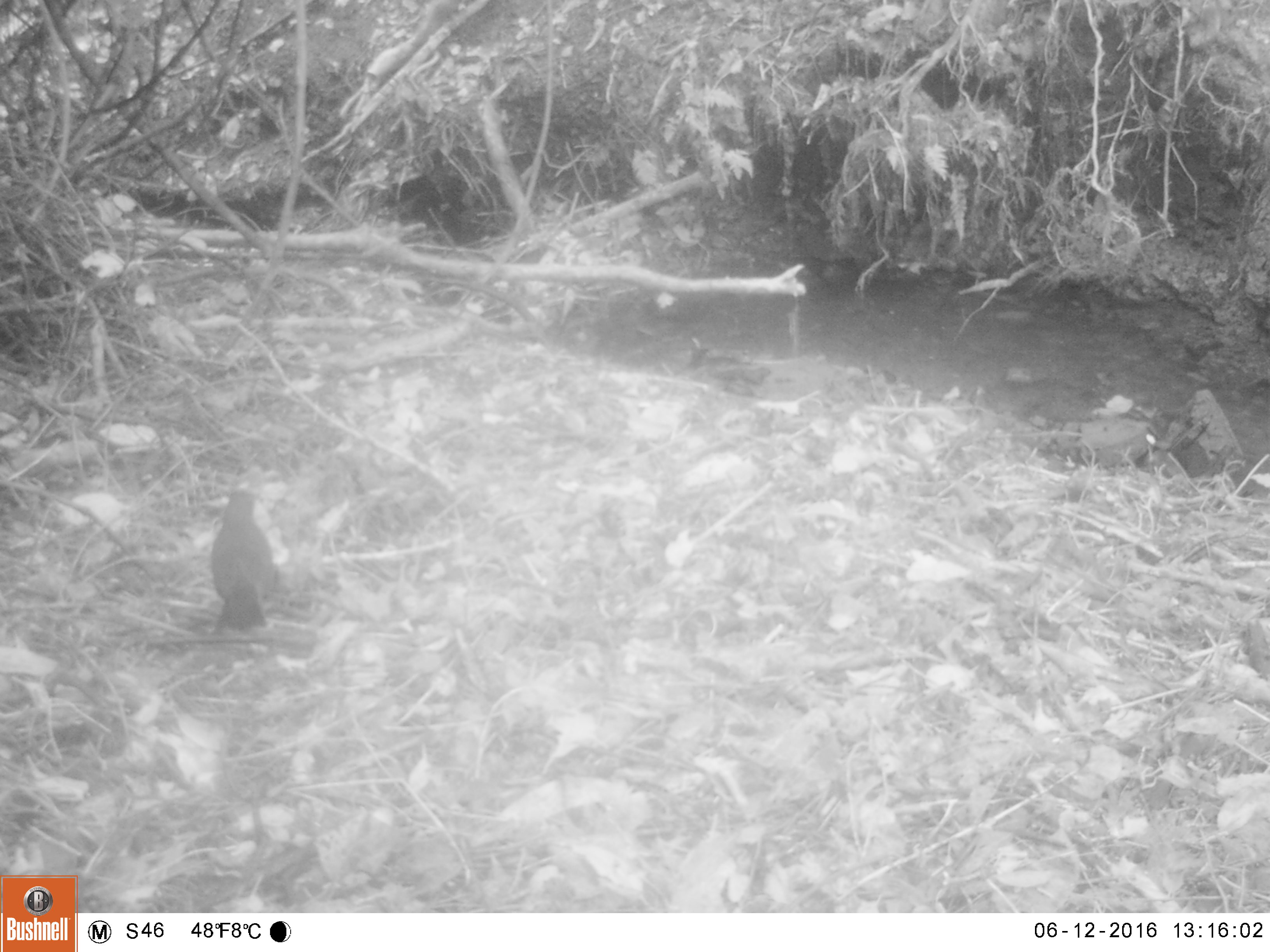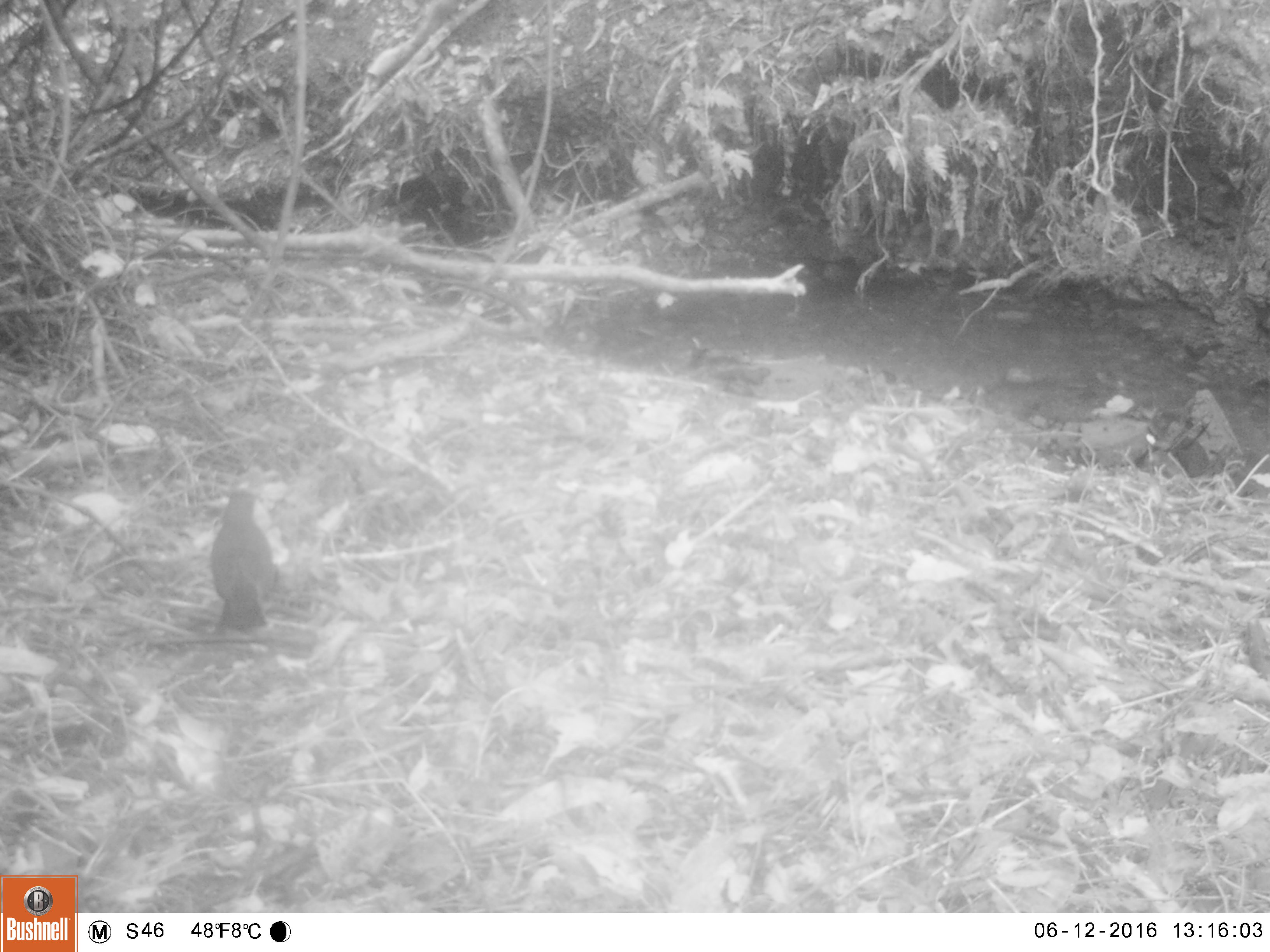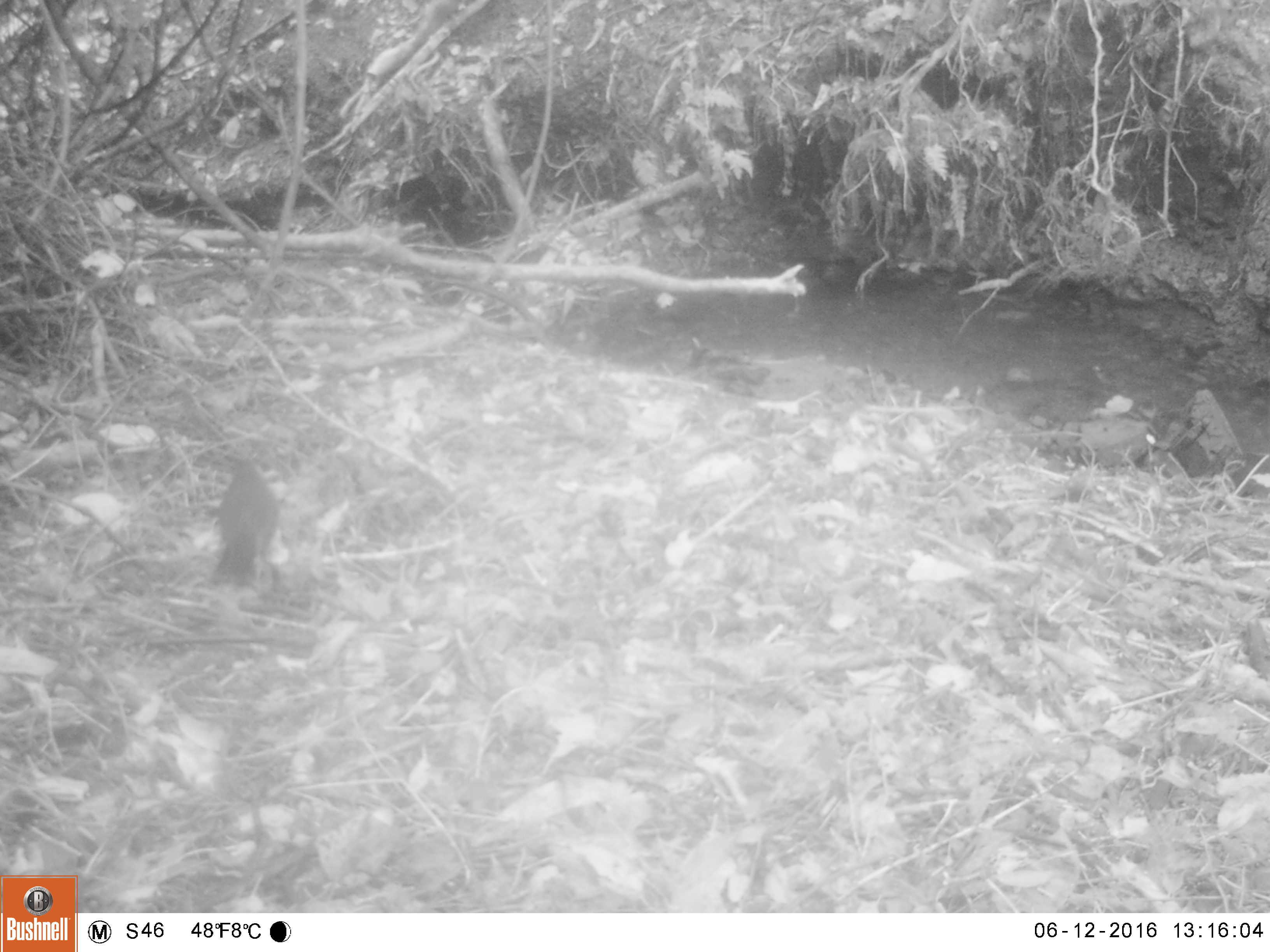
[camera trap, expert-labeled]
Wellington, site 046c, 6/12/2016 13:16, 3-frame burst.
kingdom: Animalia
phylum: Chordata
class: Aves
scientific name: Aves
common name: bird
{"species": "bird (Aves)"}